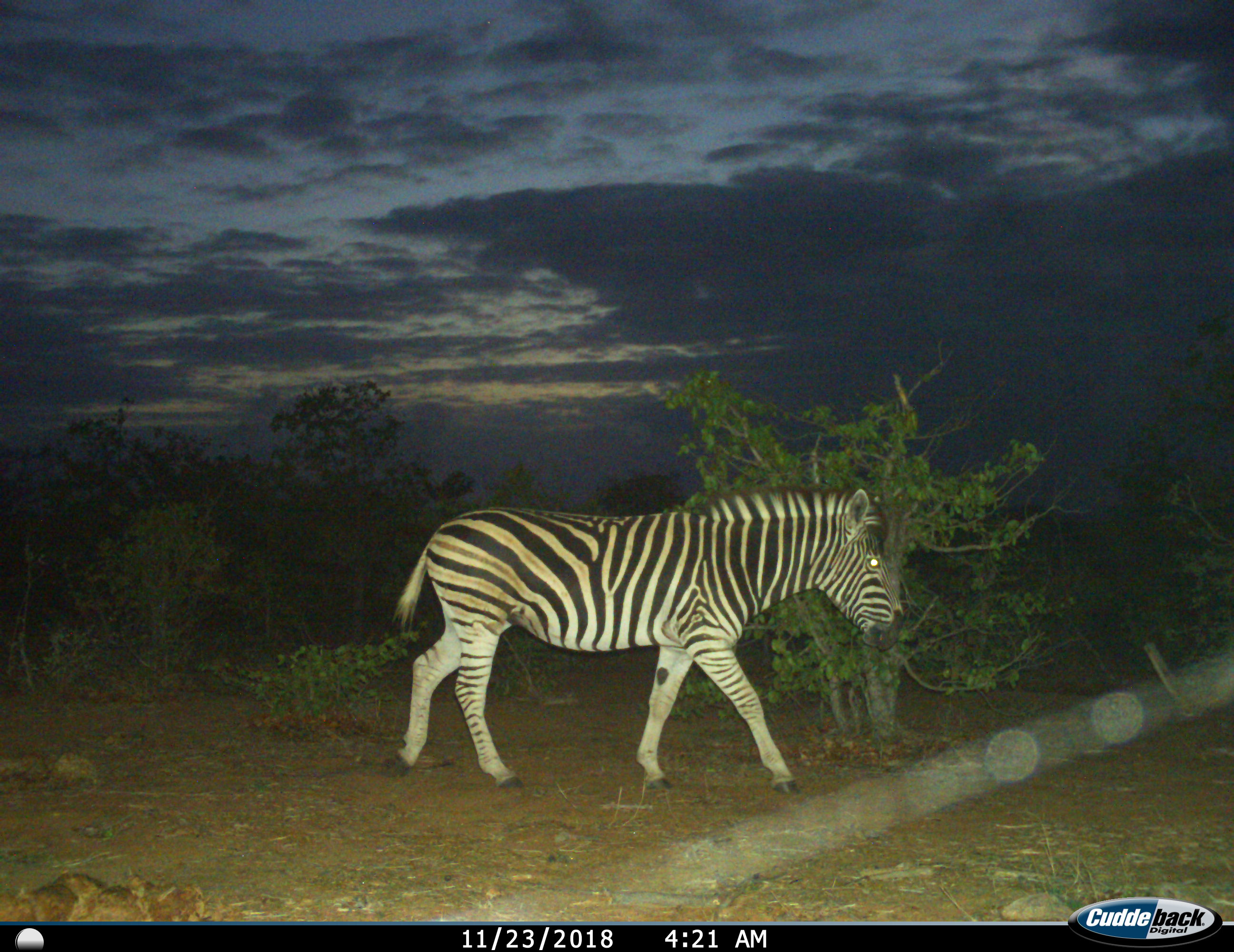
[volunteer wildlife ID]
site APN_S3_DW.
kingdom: Animalia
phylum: Chordata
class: Mammalia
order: Perissodactyla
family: Equidae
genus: Equus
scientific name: Equus quagga burchellii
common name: burchell's zebra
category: zebraburchells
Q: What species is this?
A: Zebraburchells (burchell's zebra) (Equus quagga burchellii).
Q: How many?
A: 1.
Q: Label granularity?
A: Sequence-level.